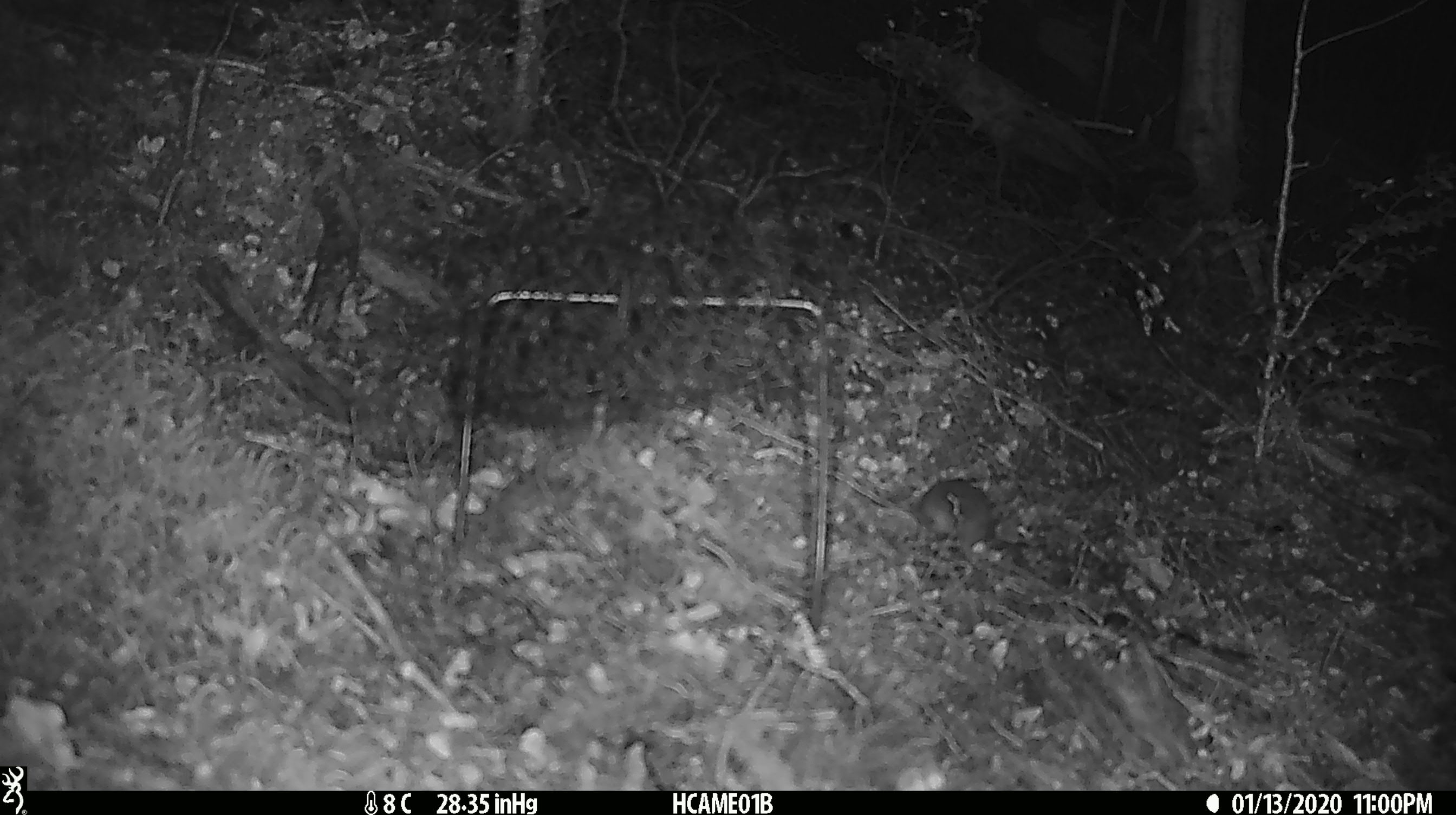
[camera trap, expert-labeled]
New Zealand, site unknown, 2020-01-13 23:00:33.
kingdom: Animalia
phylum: Chordata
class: Mammalia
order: Rodentia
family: Muridae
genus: Mus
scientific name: Mus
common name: mouse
Mouse (Mus).